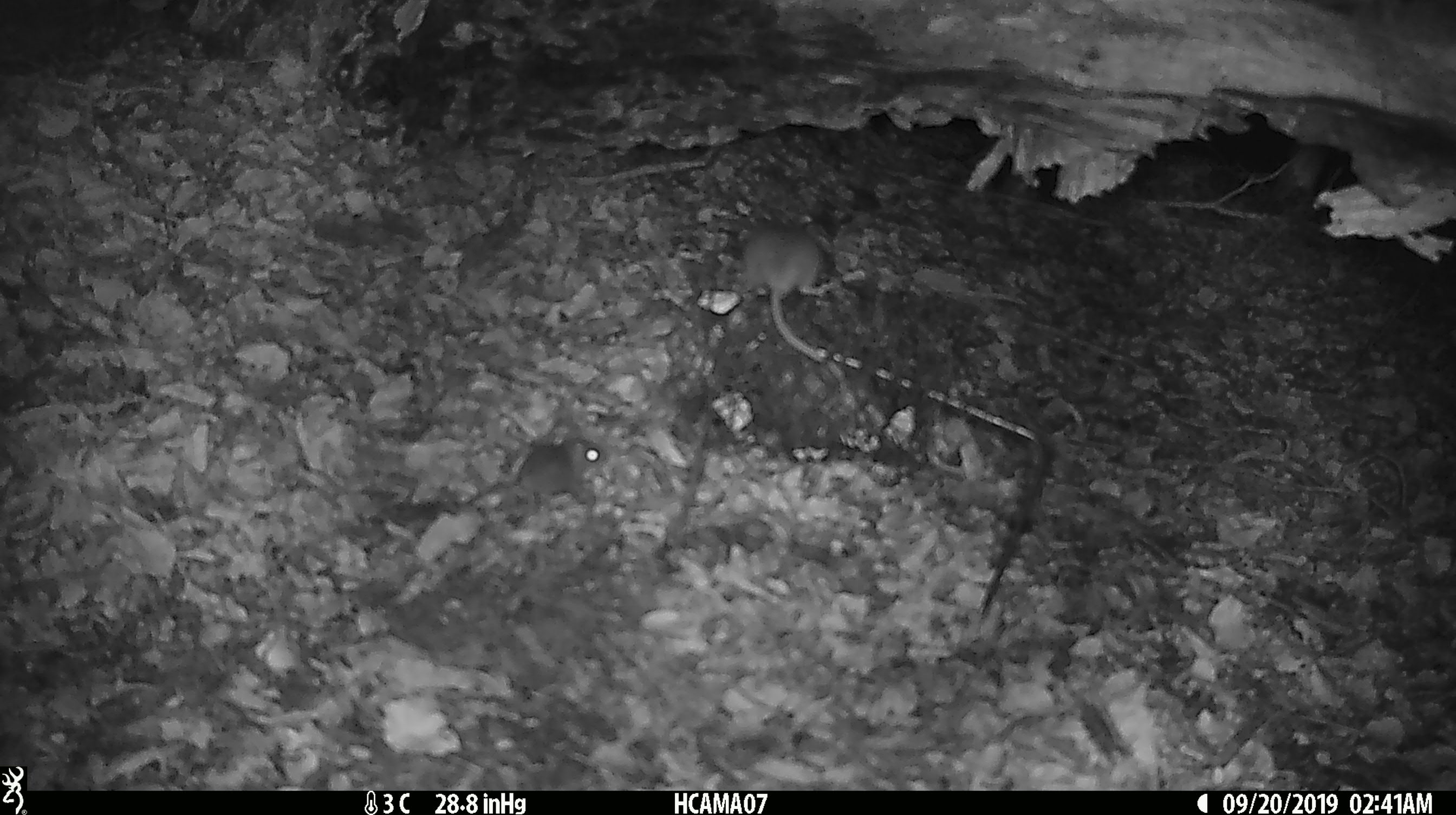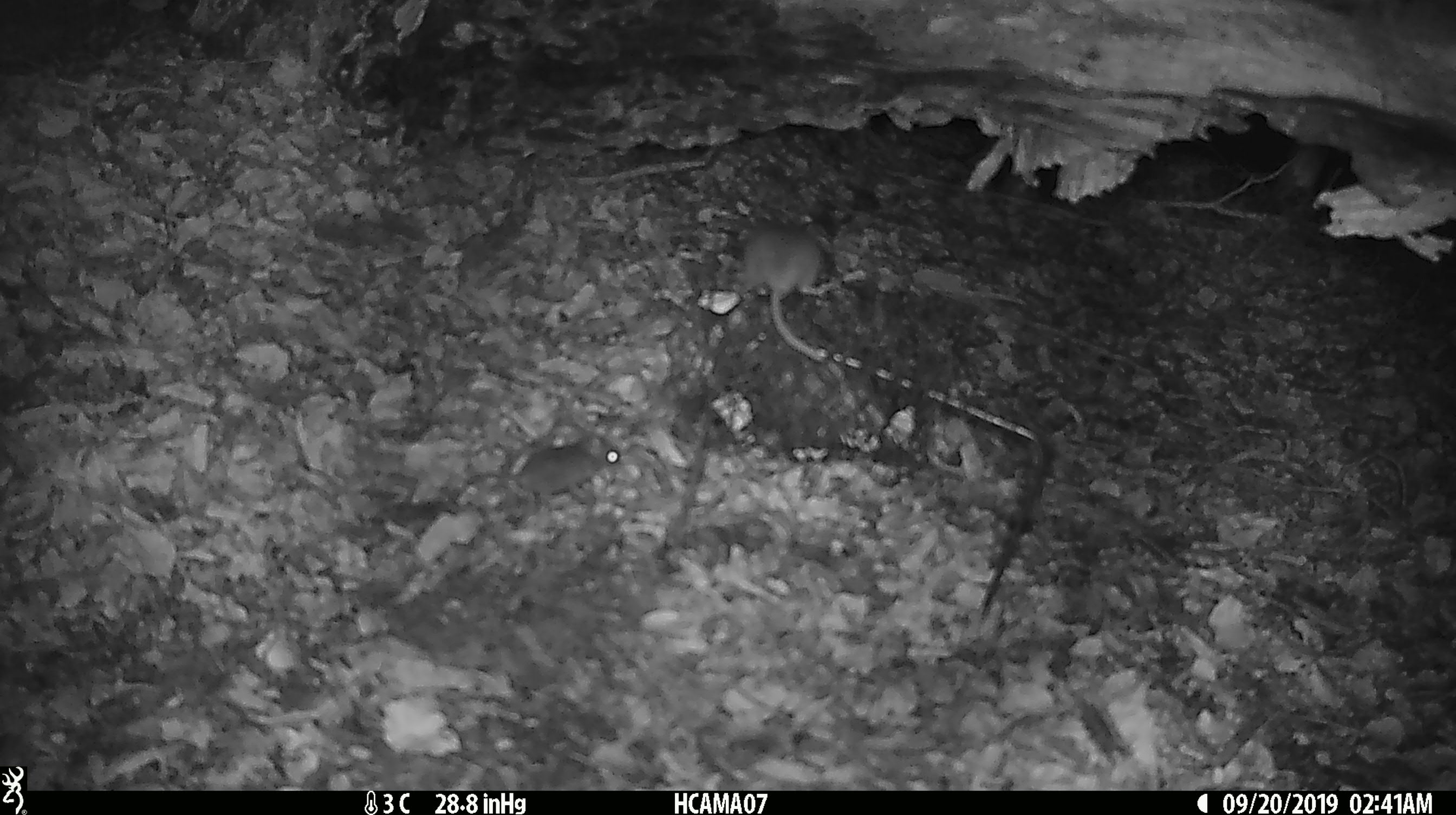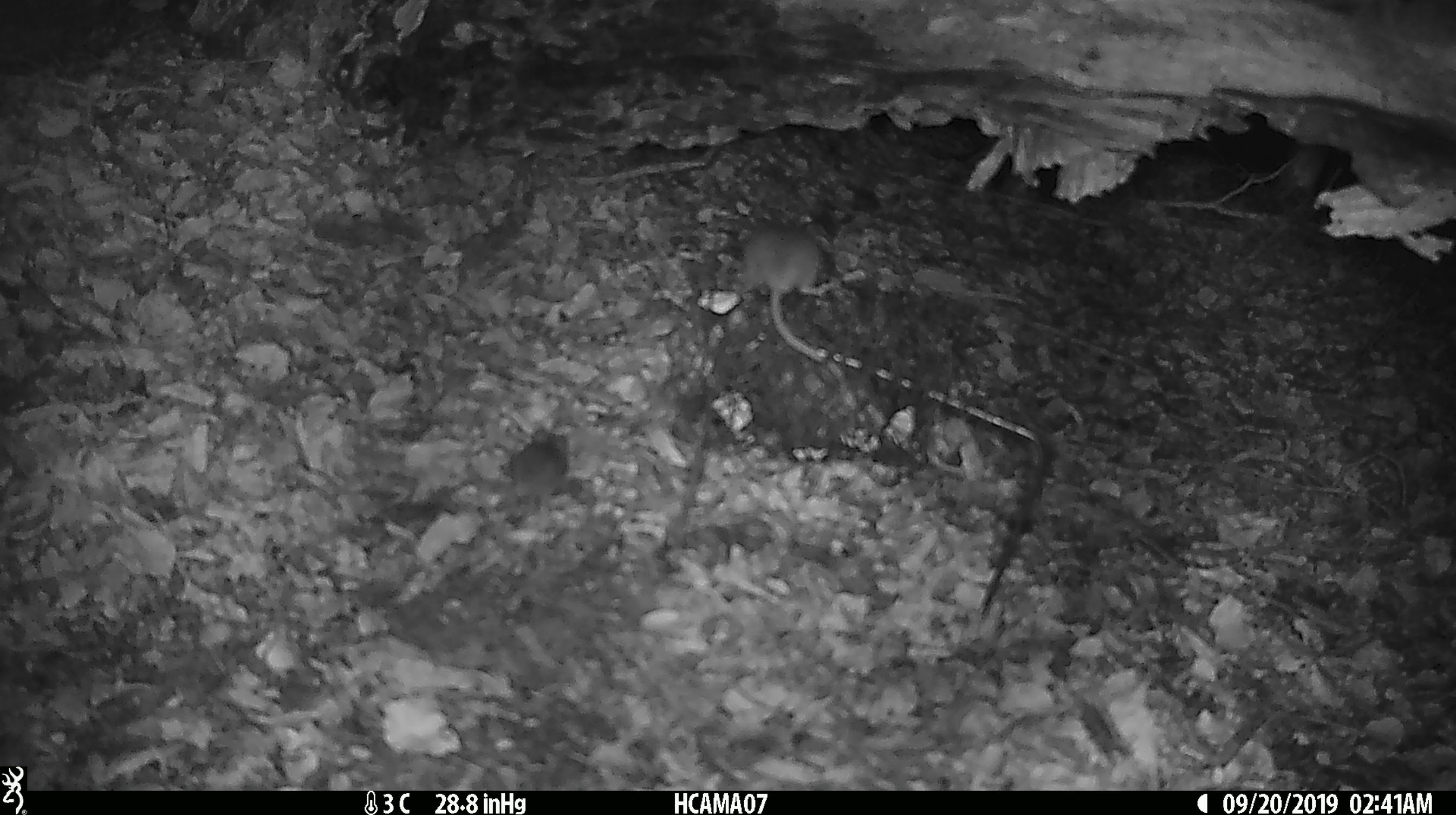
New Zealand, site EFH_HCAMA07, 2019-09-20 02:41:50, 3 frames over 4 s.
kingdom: Animalia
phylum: Chordata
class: Mammalia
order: Rodentia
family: Muridae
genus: Mus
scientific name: Mus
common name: mouse